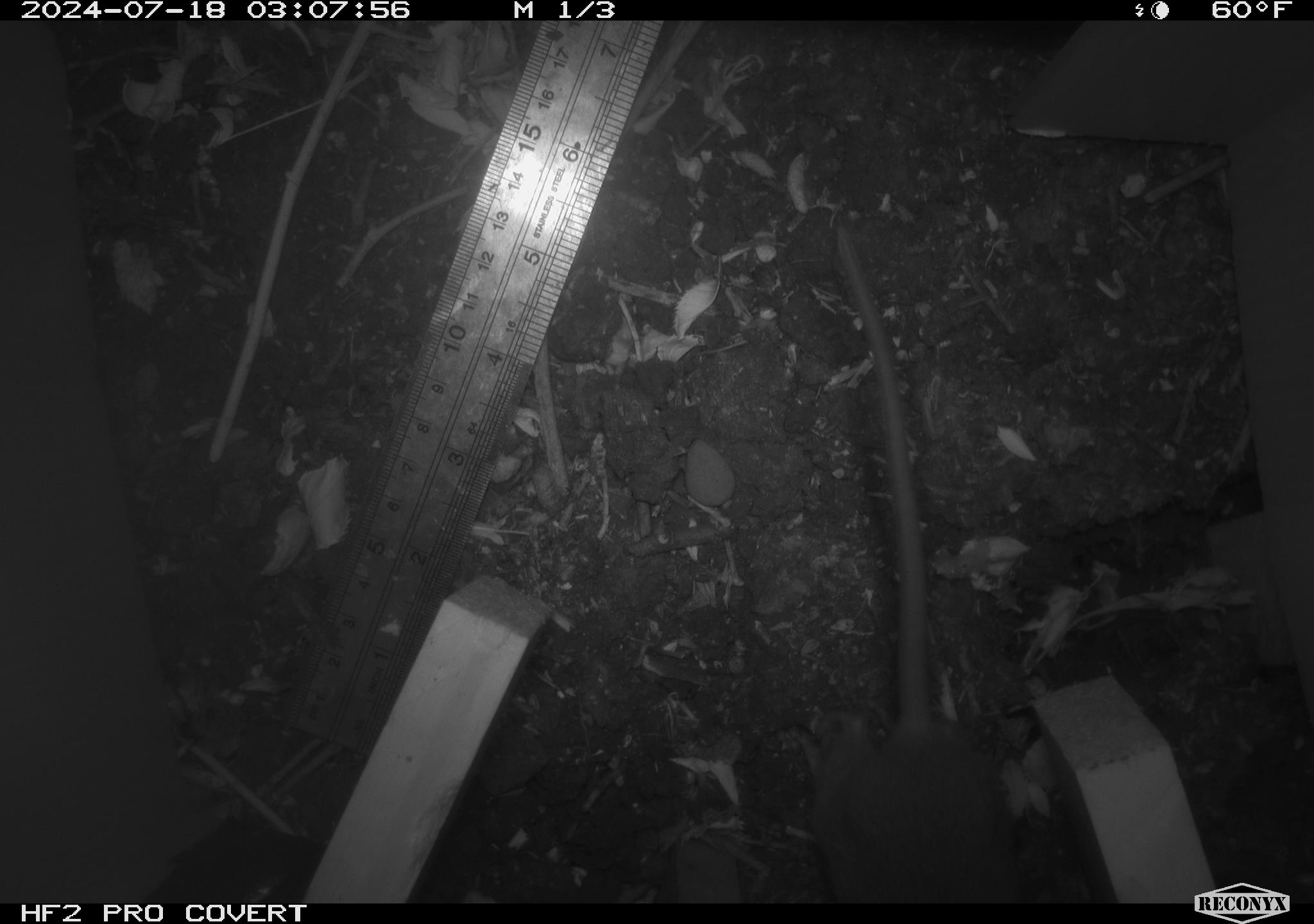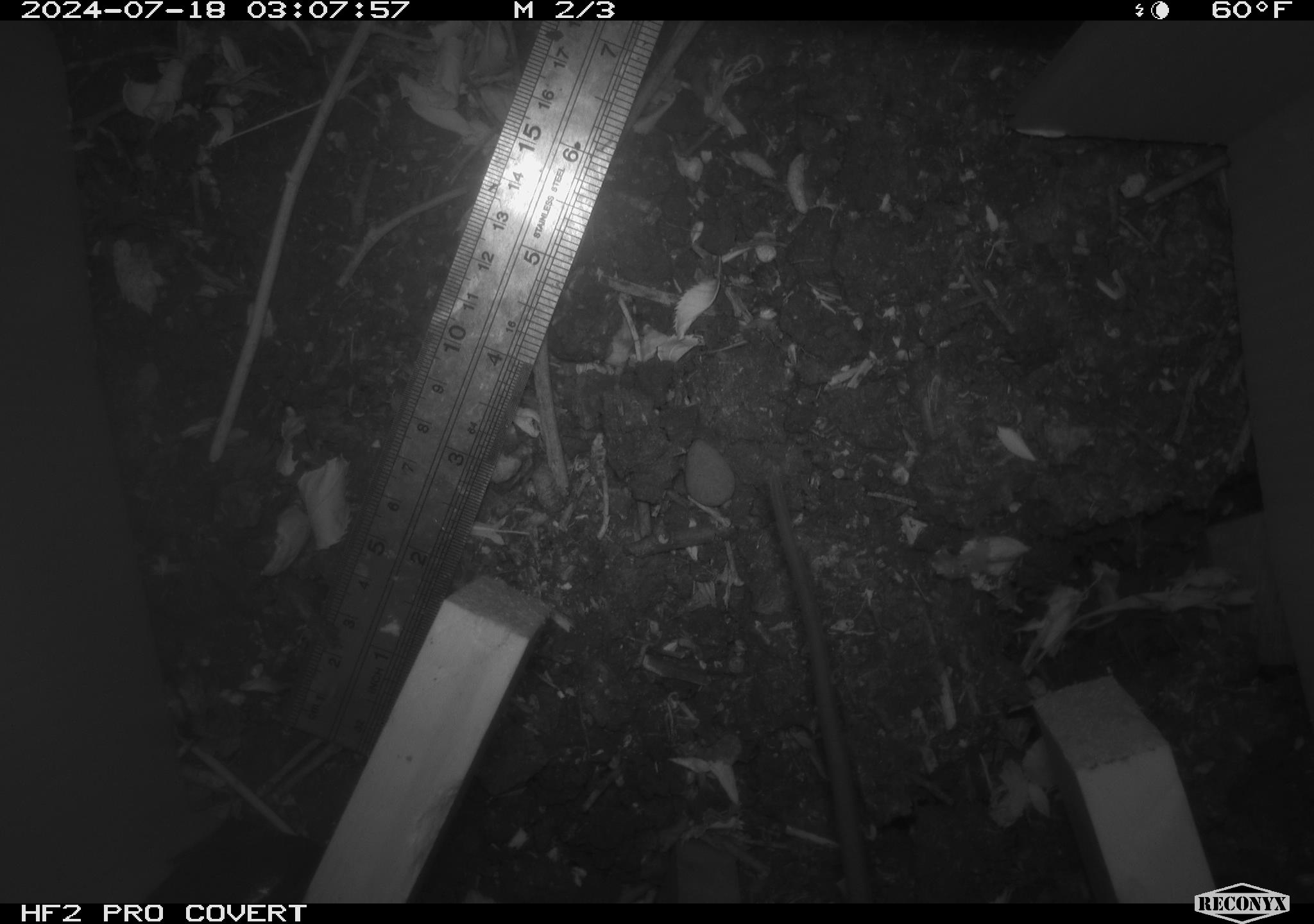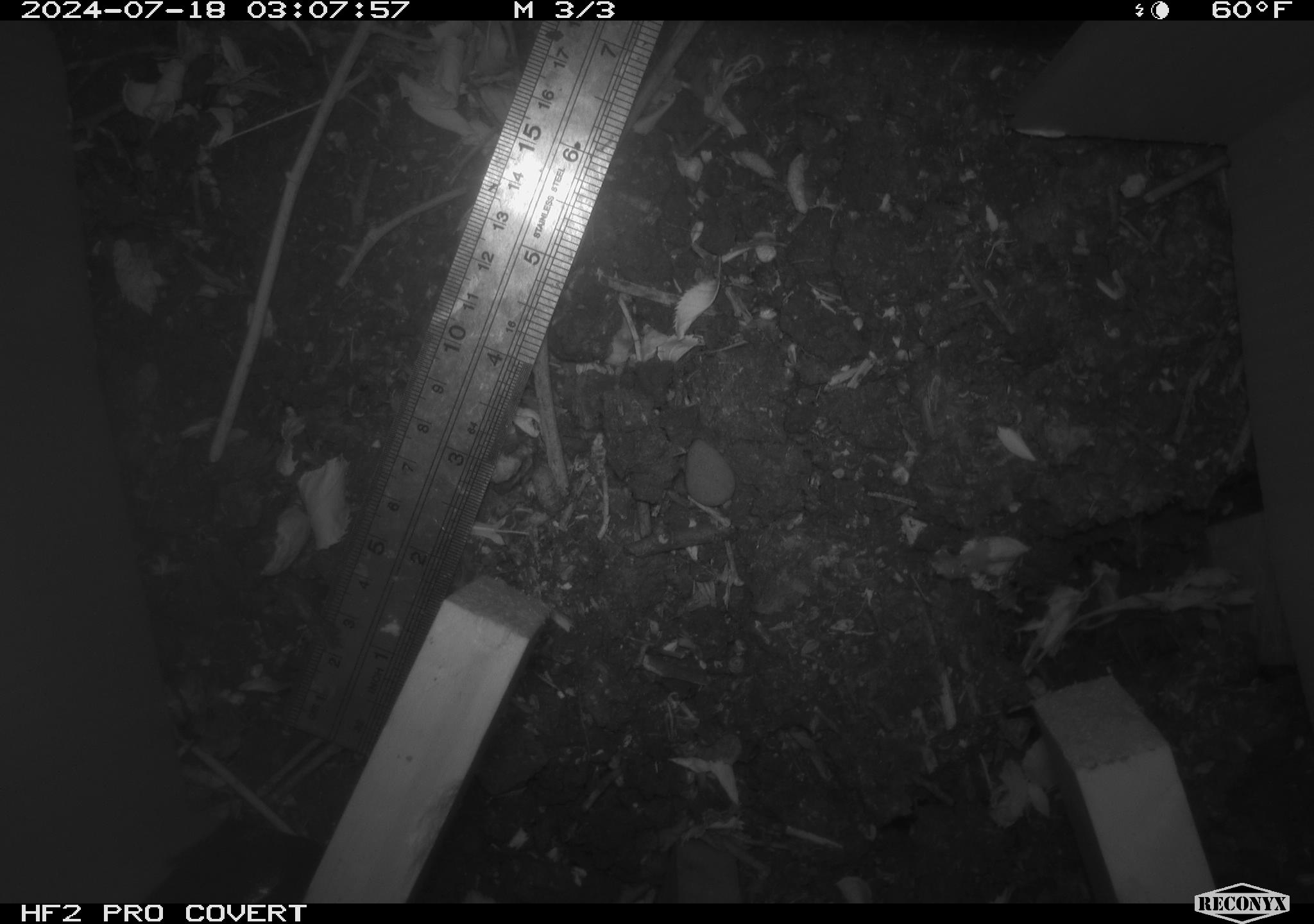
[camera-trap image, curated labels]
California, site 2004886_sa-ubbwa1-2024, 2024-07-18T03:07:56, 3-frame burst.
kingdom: Animalia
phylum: Chordata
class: Mammalia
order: Rodentia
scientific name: Rodentia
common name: woodrat or rat or mouse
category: woodrat or rat or mouse species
Woodrat or rat or mouse species (woodrat or rat or mouse) (Rodentia).